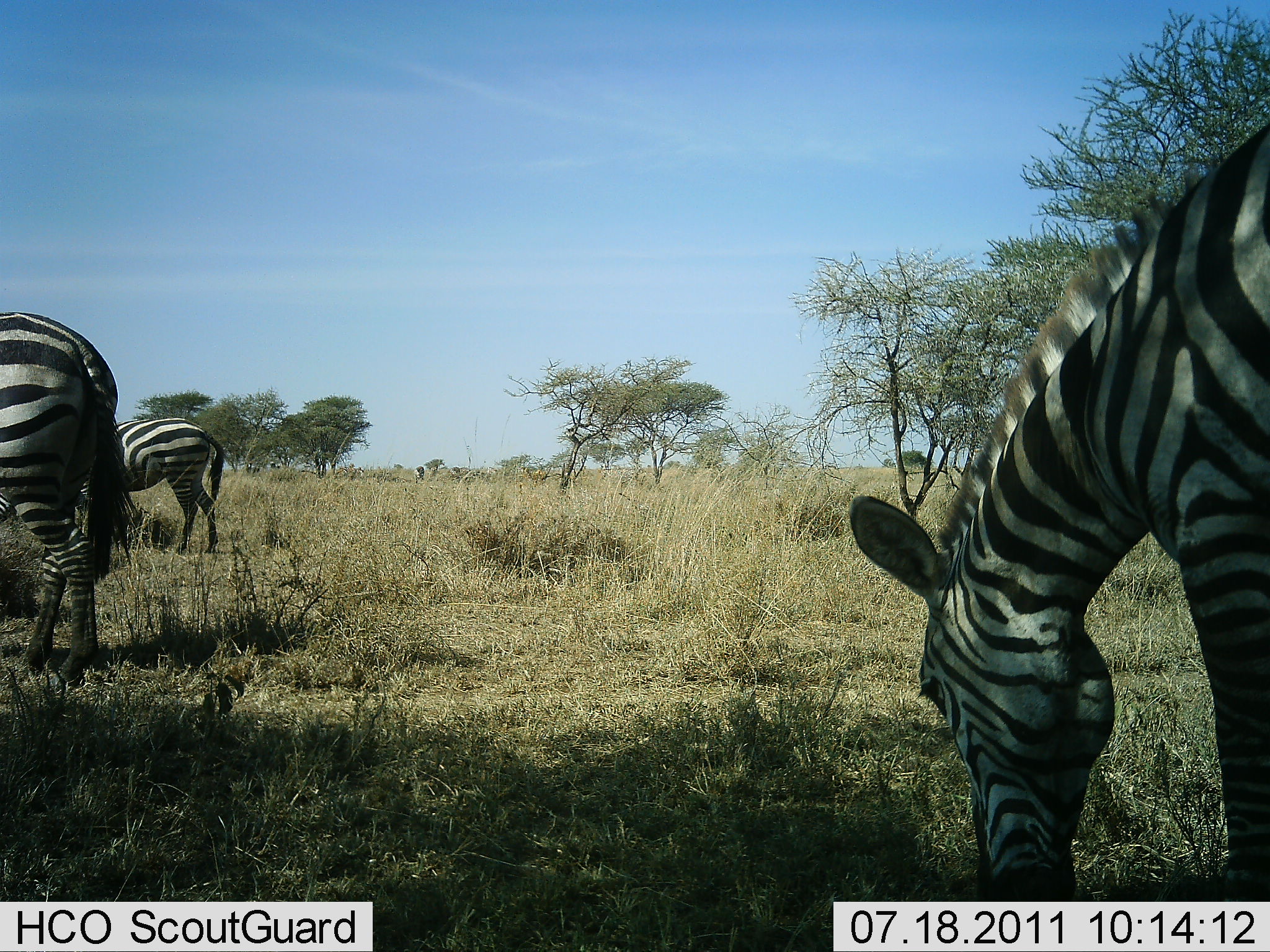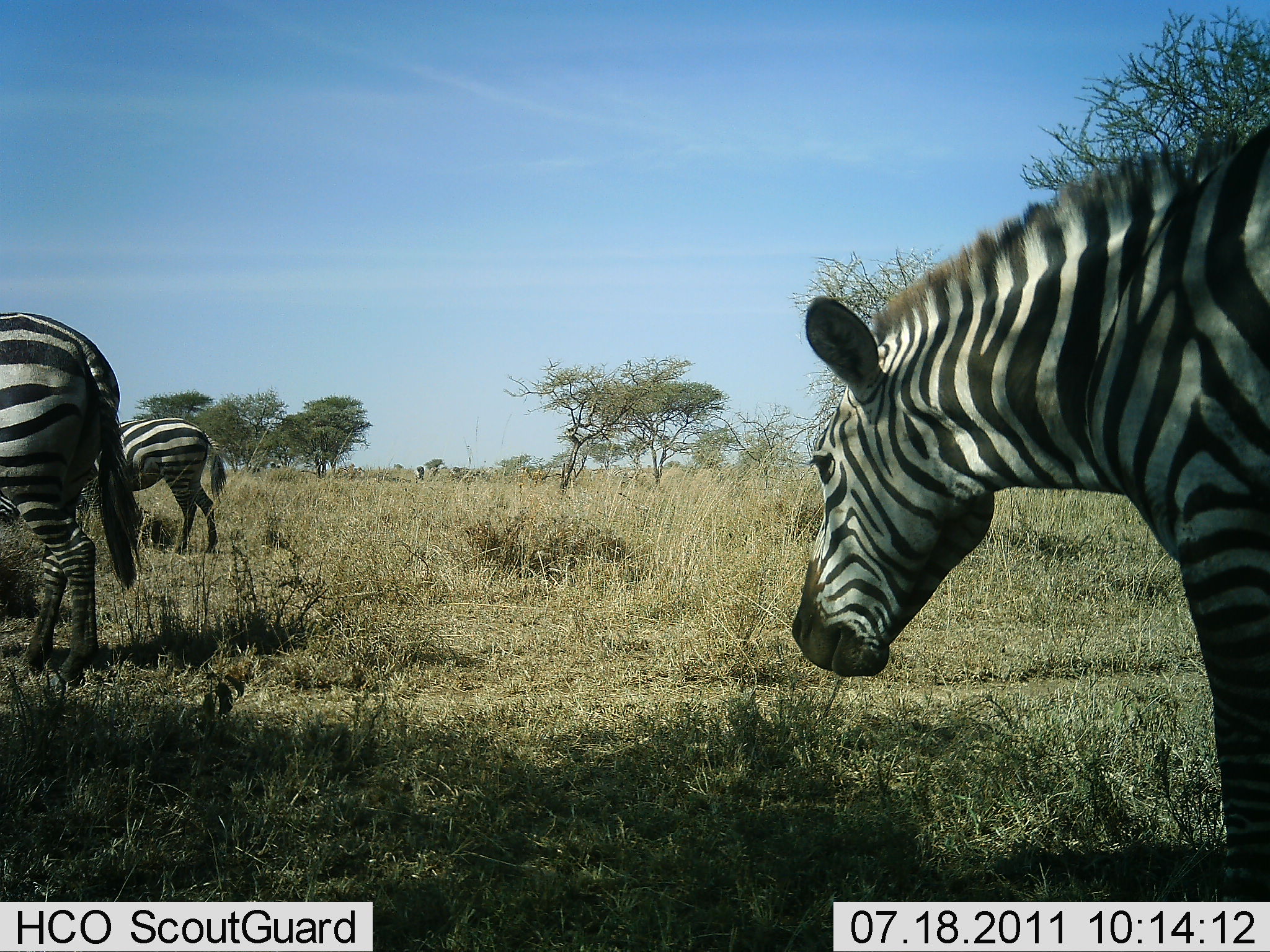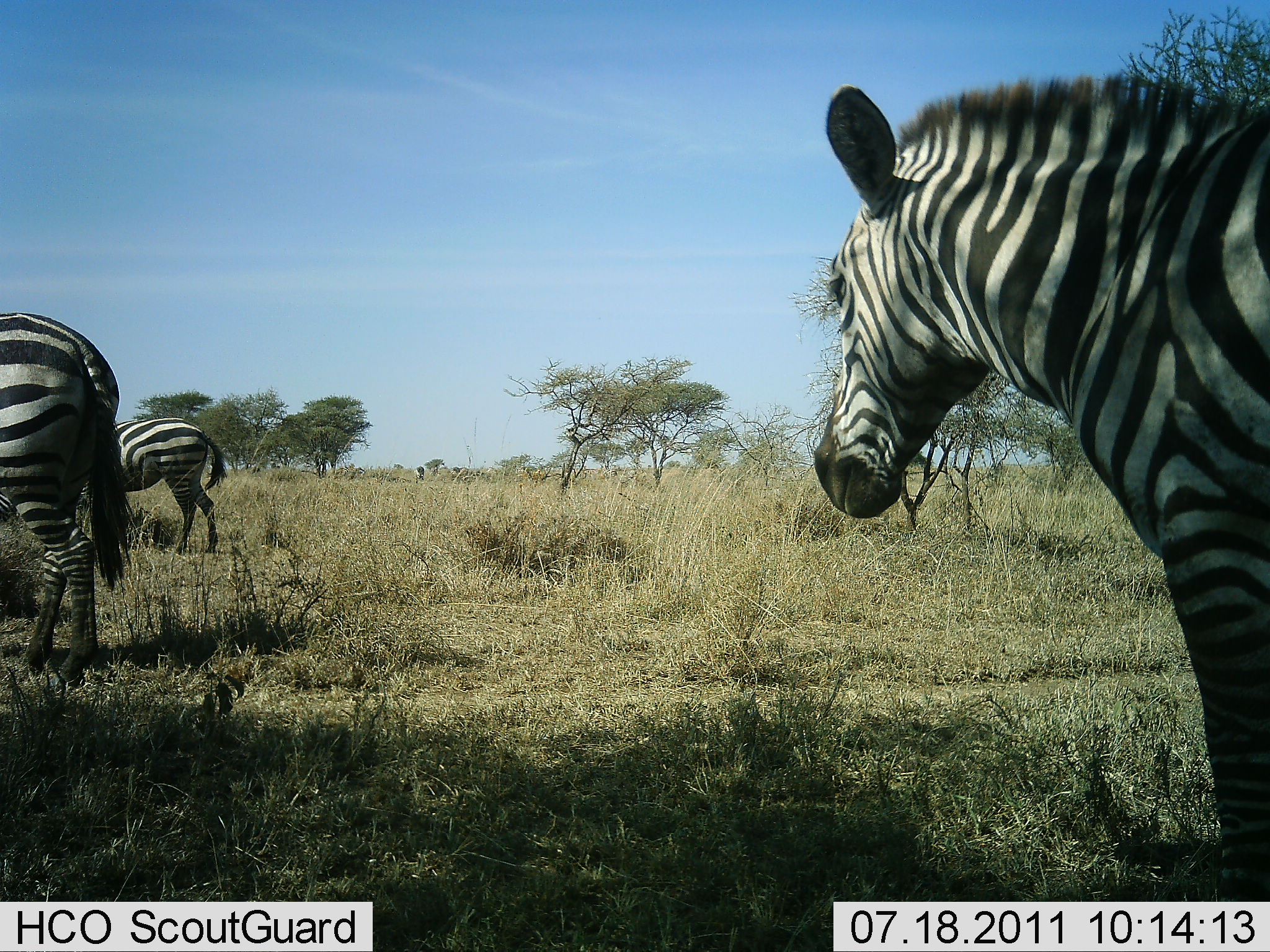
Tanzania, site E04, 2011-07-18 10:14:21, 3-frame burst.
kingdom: Animalia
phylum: Chordata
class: Mammalia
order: Perissodactyla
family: Equidae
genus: Equus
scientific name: Equus quagga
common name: plains zebra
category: zebra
Zebra (plains zebra) (Equus quagga), count 3. Behavior (volunteer vote fractions): standing 50%, resting 0%, moving 19%, interacting 0%. Young present (vote fraction): 0%. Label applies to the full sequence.